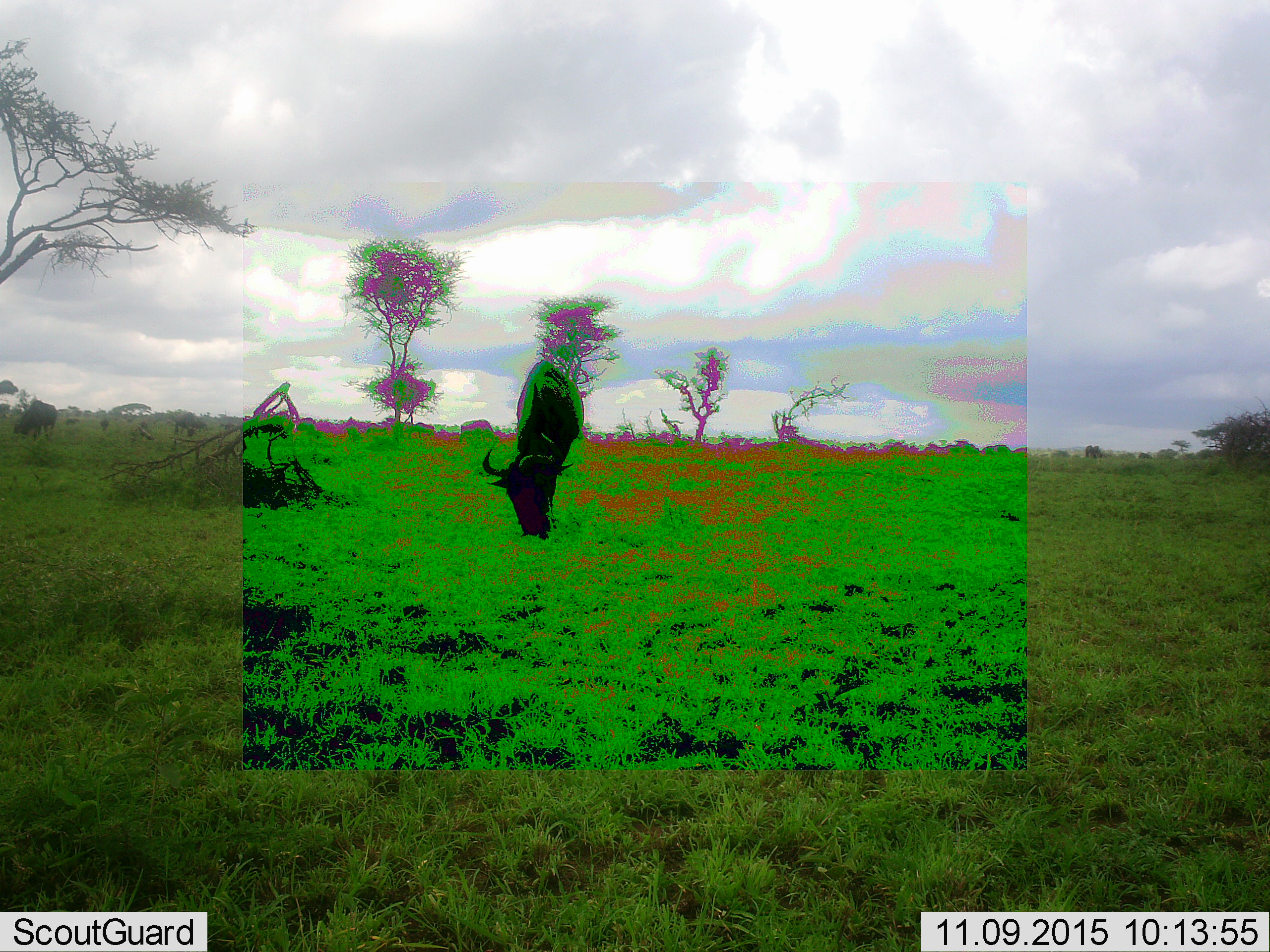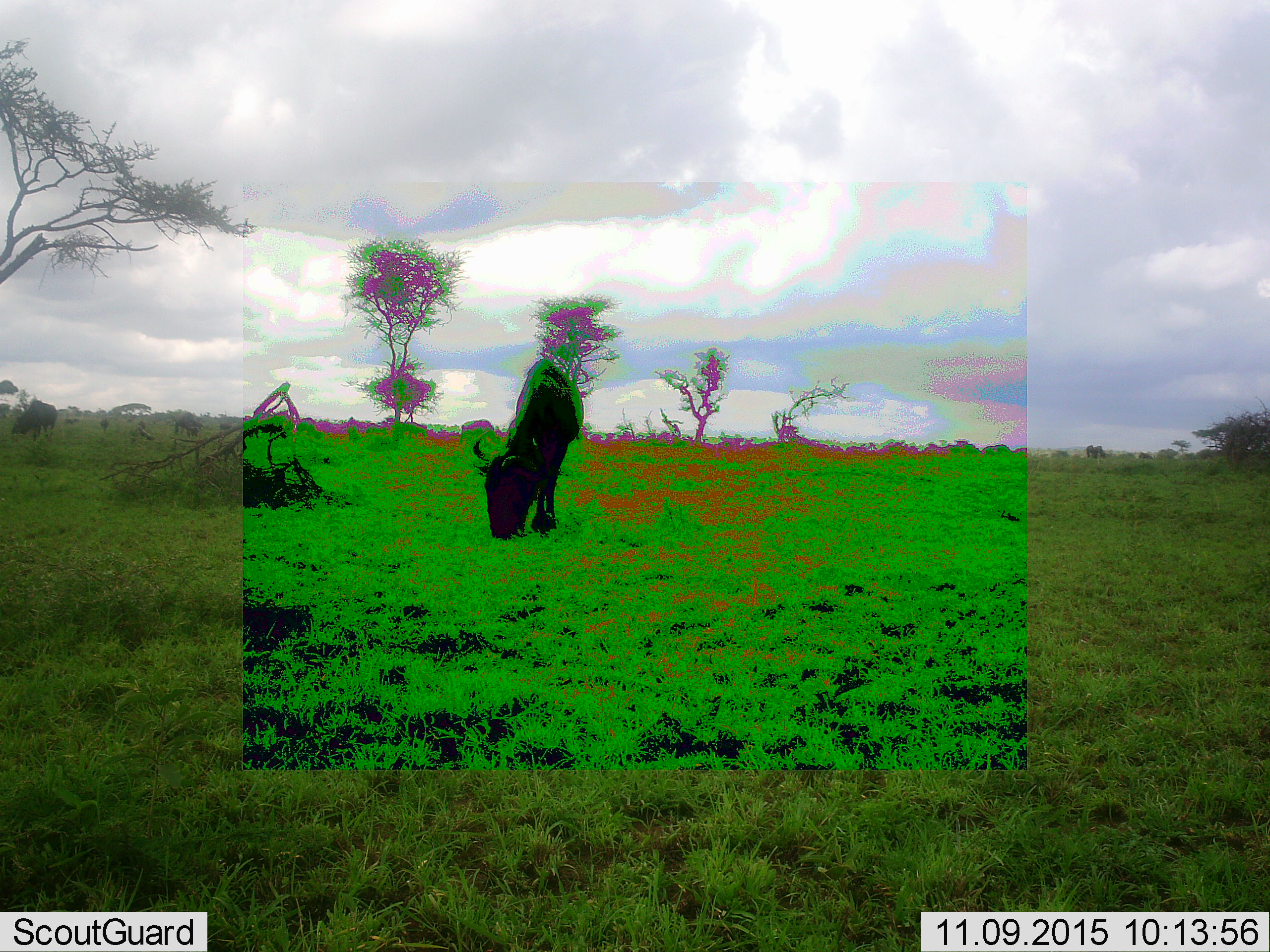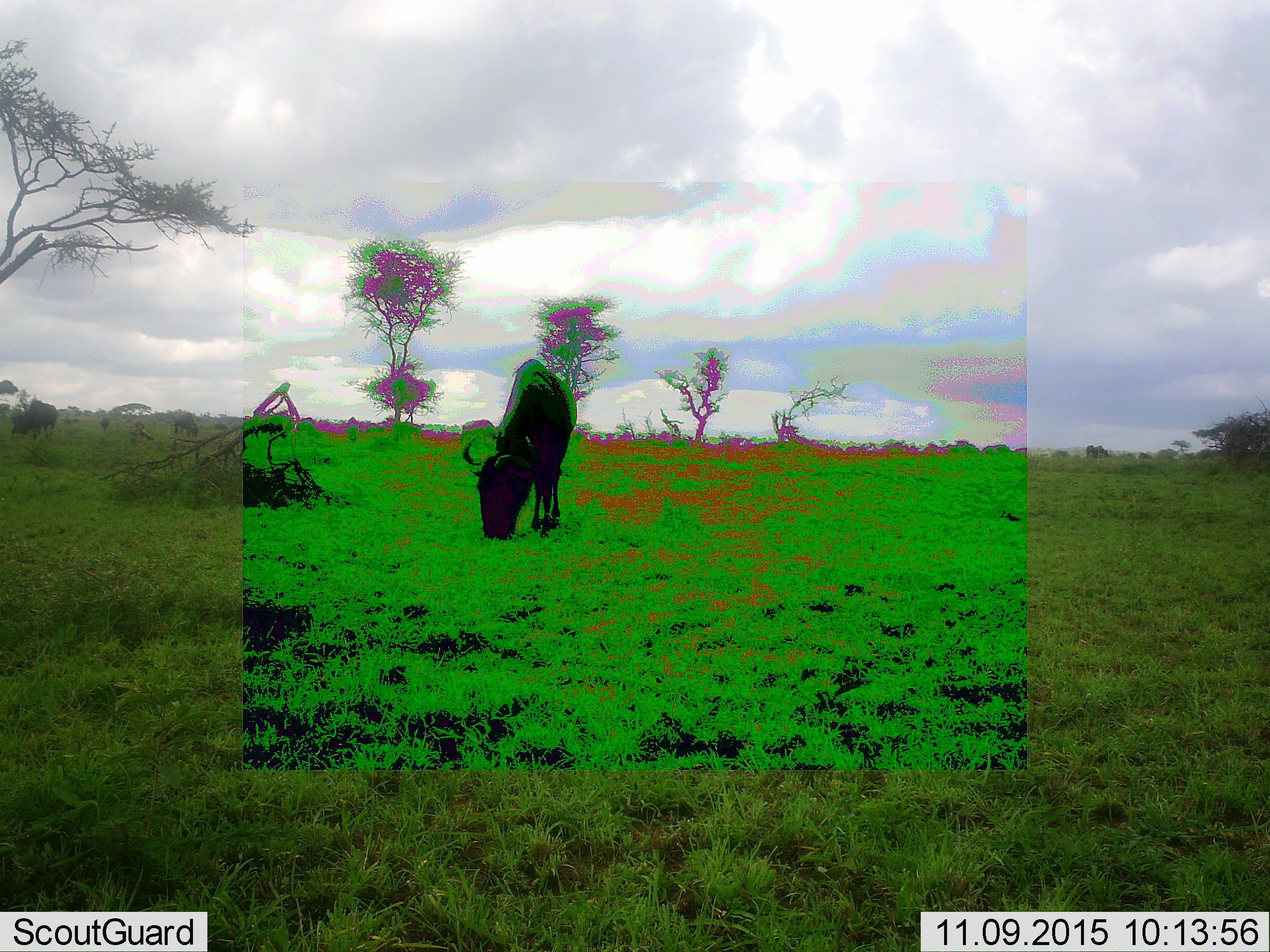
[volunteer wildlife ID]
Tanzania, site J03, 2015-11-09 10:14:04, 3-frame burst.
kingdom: Animalia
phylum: Chordata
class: Mammalia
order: Artiodactyla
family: Bovidae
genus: Connochaetes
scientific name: Connochaetes taurinus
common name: blue wildebeest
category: wildebeest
Wildebeest (blue wildebeest) (Connochaetes taurinus), count 1. Behavior (volunteer vote fractions): standing 20%, resting 0%, moving 20%, interacting 0%. Young present (vote fraction): 0%. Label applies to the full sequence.